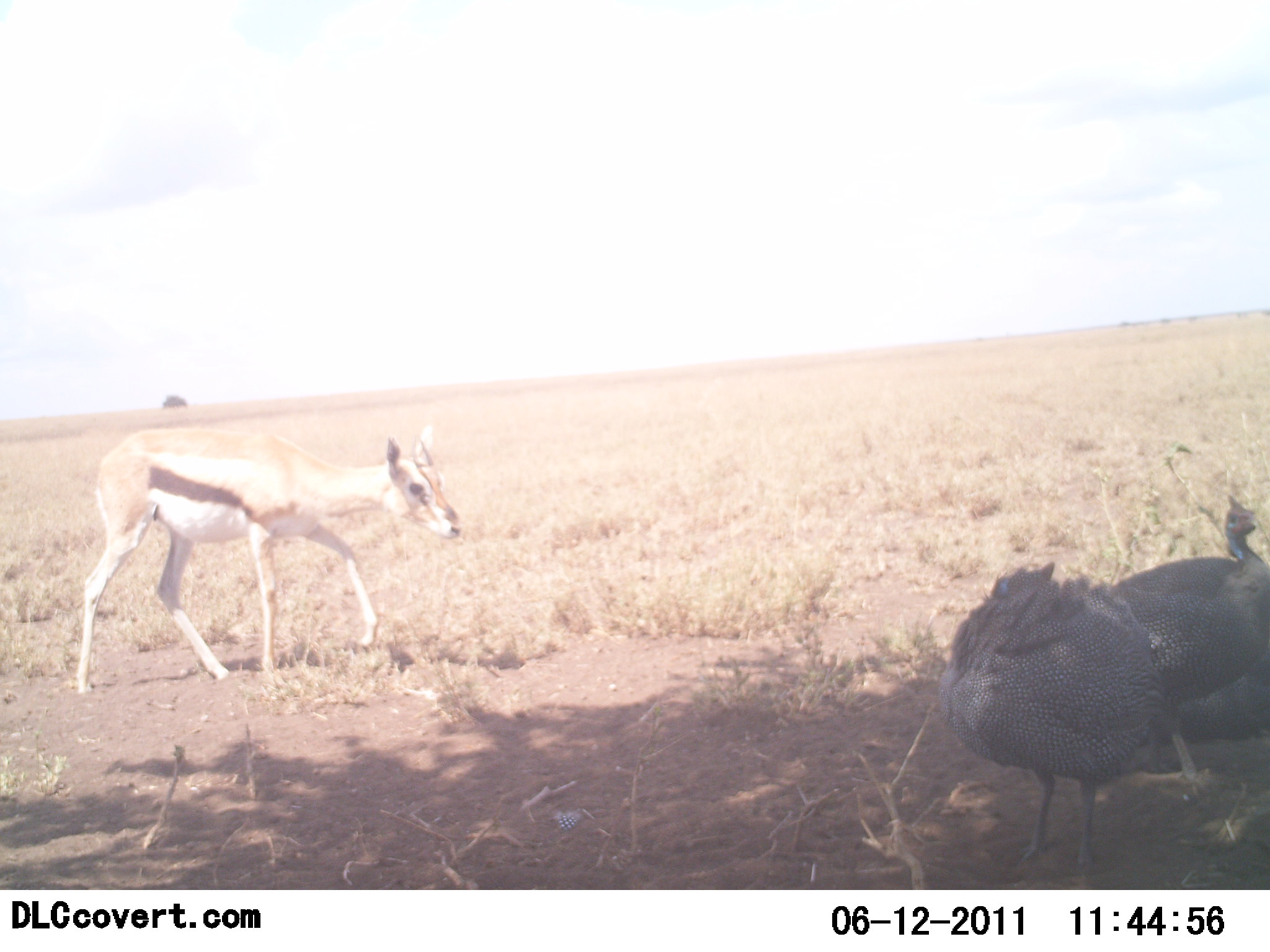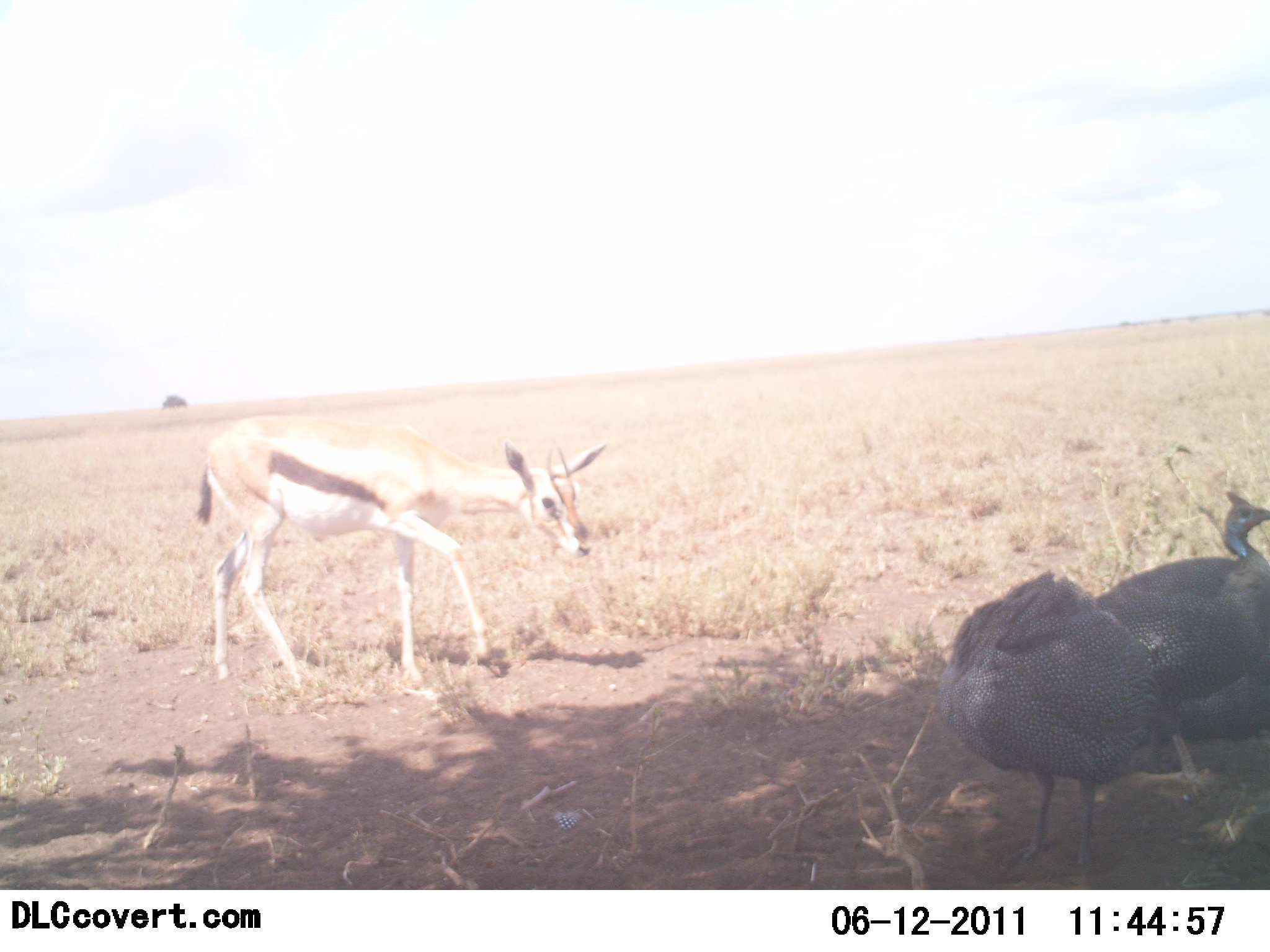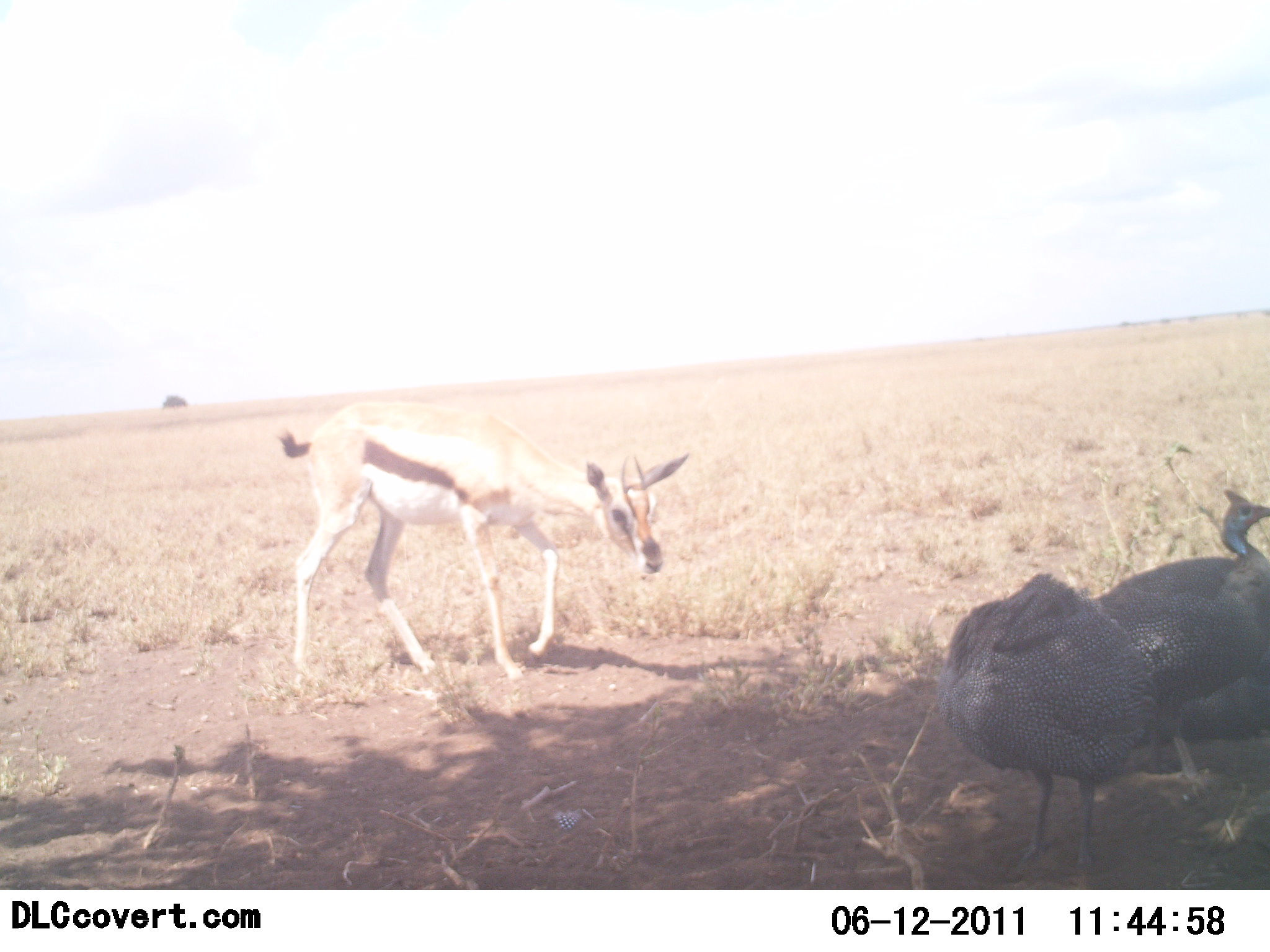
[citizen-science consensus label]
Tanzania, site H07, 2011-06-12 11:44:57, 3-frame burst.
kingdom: Animalia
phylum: Chordata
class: Mammalia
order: Artiodactyla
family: Bovidae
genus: Eudorcas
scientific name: Eudorcas thomsonii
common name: thomson's gazelle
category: gazellethomsons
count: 1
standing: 8%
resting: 0%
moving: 92%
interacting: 8%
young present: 8%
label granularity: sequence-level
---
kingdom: Animalia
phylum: Chordata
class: Aves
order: Galliformes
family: Numididae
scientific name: Numididae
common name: guinea fowl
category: guineafowl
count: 2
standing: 91%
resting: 9%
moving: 0%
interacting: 0%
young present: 0%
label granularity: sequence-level